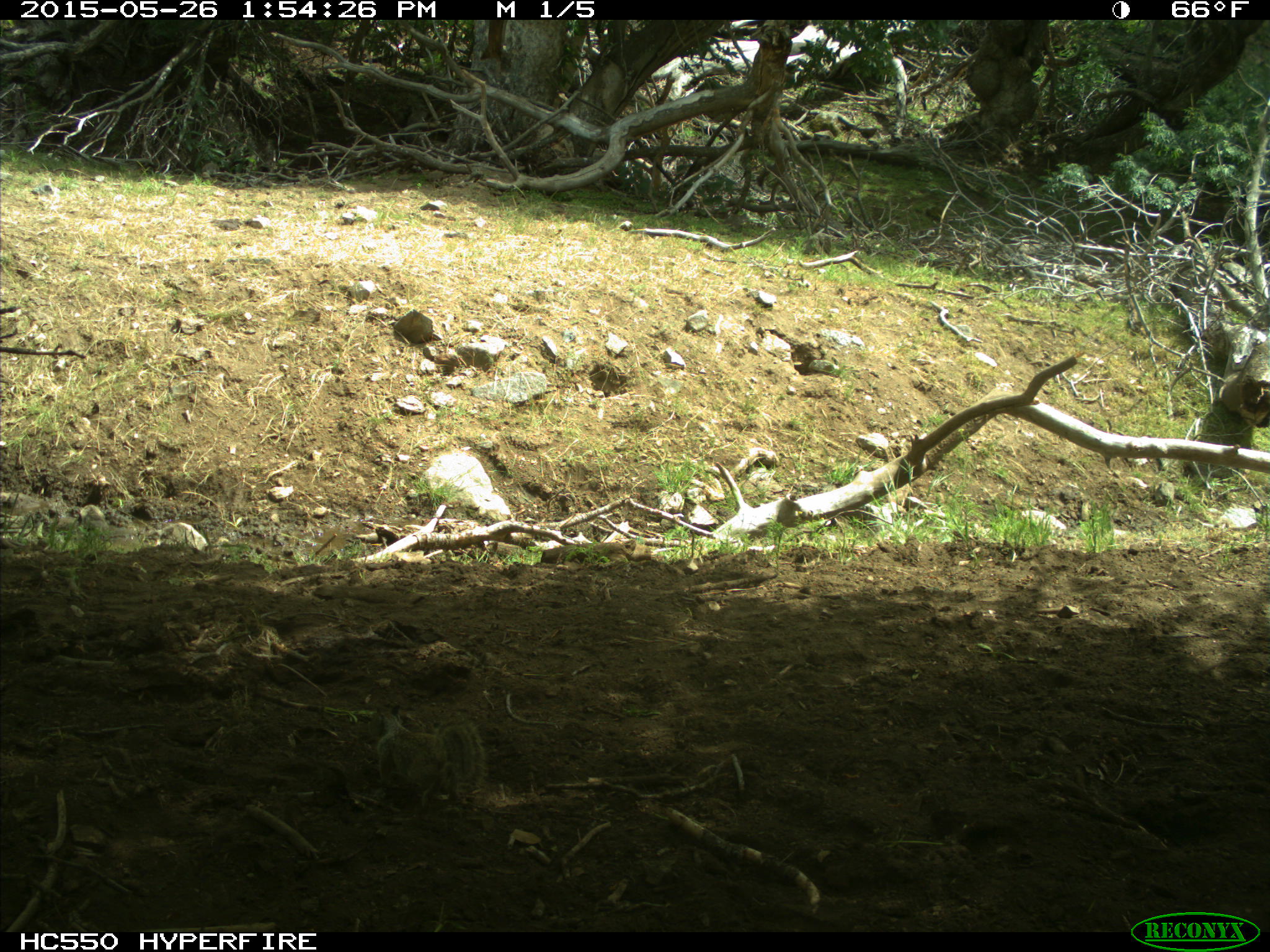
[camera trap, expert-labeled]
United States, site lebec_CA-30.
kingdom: Animalia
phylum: Chordata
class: Mammalia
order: Rodentia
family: Sciuridae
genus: Otospermophilus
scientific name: Otospermophilus beecheyi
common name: california ground squirrel